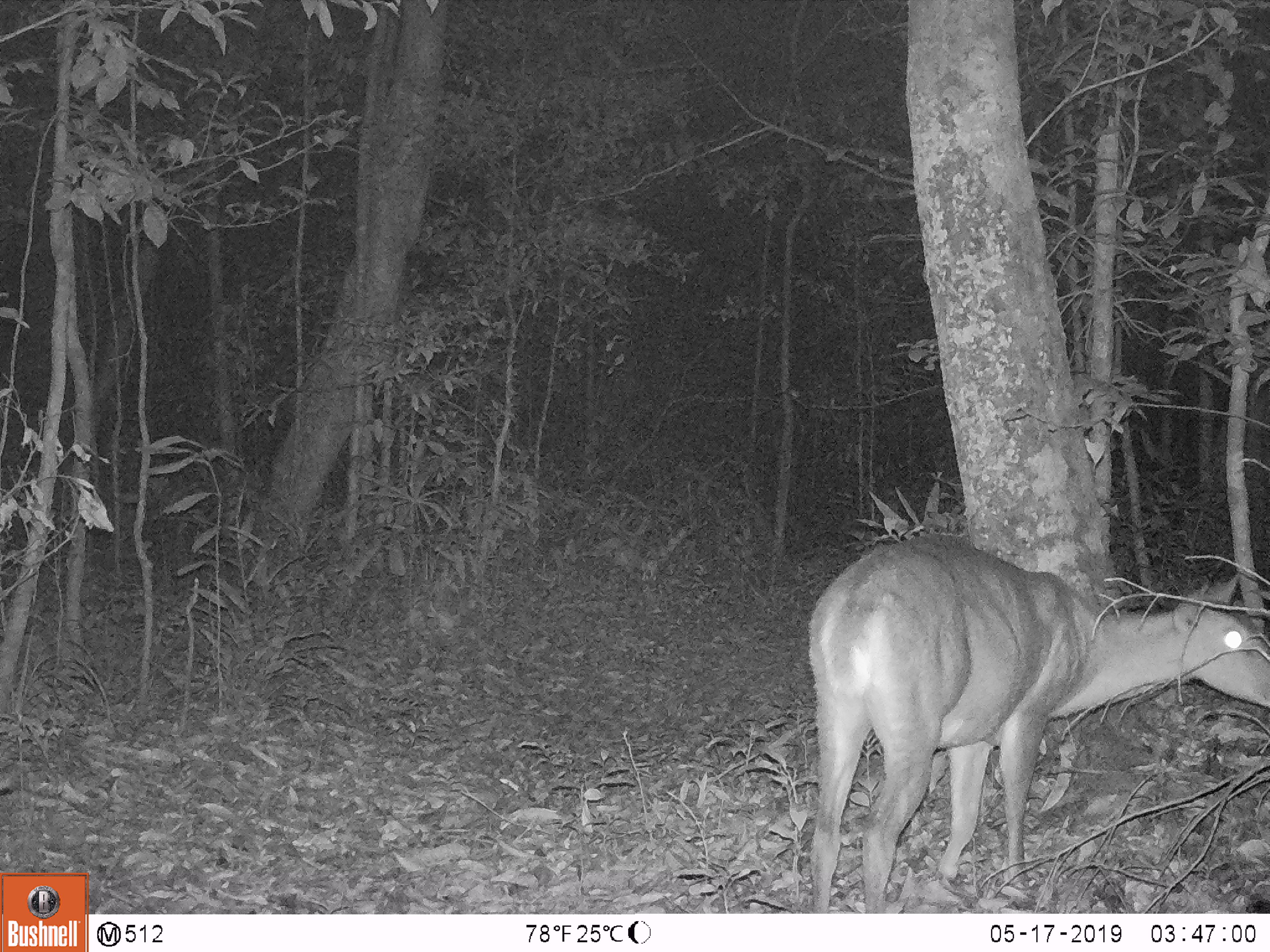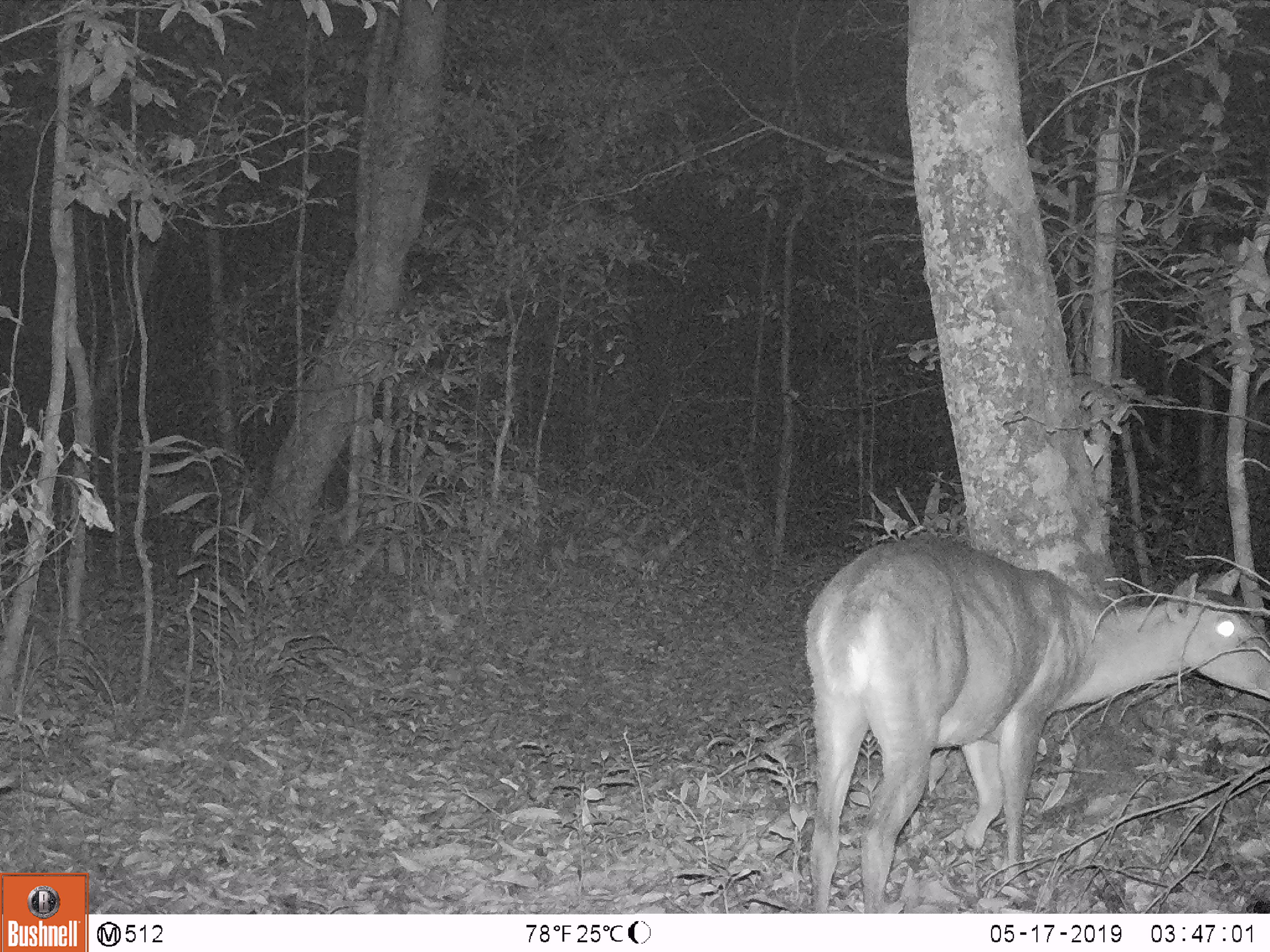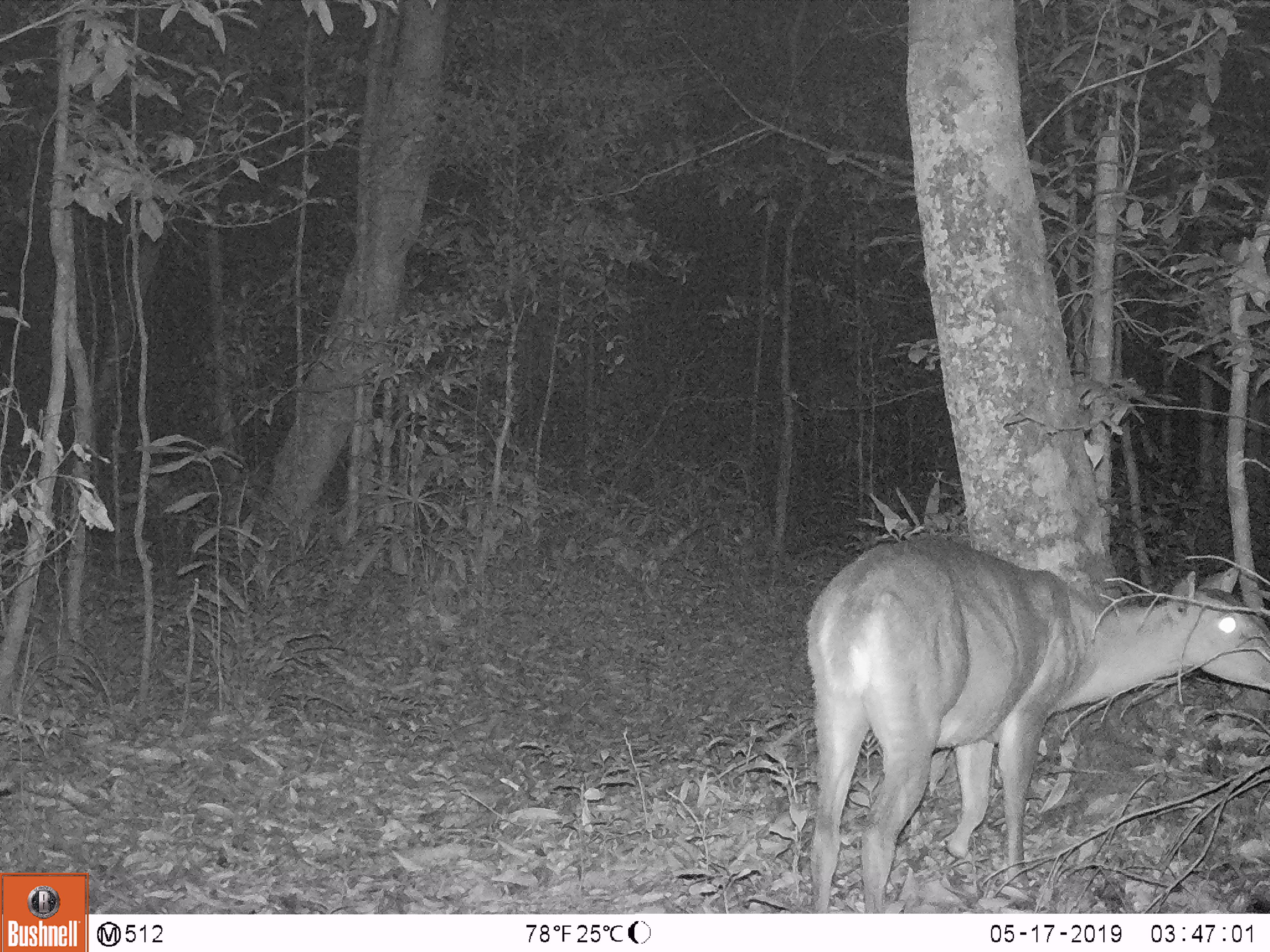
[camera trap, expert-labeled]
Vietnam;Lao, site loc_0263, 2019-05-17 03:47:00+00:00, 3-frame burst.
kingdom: Animalia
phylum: Chordata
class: Mammalia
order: Artiodactyla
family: Cervidae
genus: Muntiacus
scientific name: Muntiacus vuquangensis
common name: large-antlered muntjac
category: large antlered muntjac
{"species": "large antlered muntjac (large-antlered muntjac) (Muntiacus vuquangensis)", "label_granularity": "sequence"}